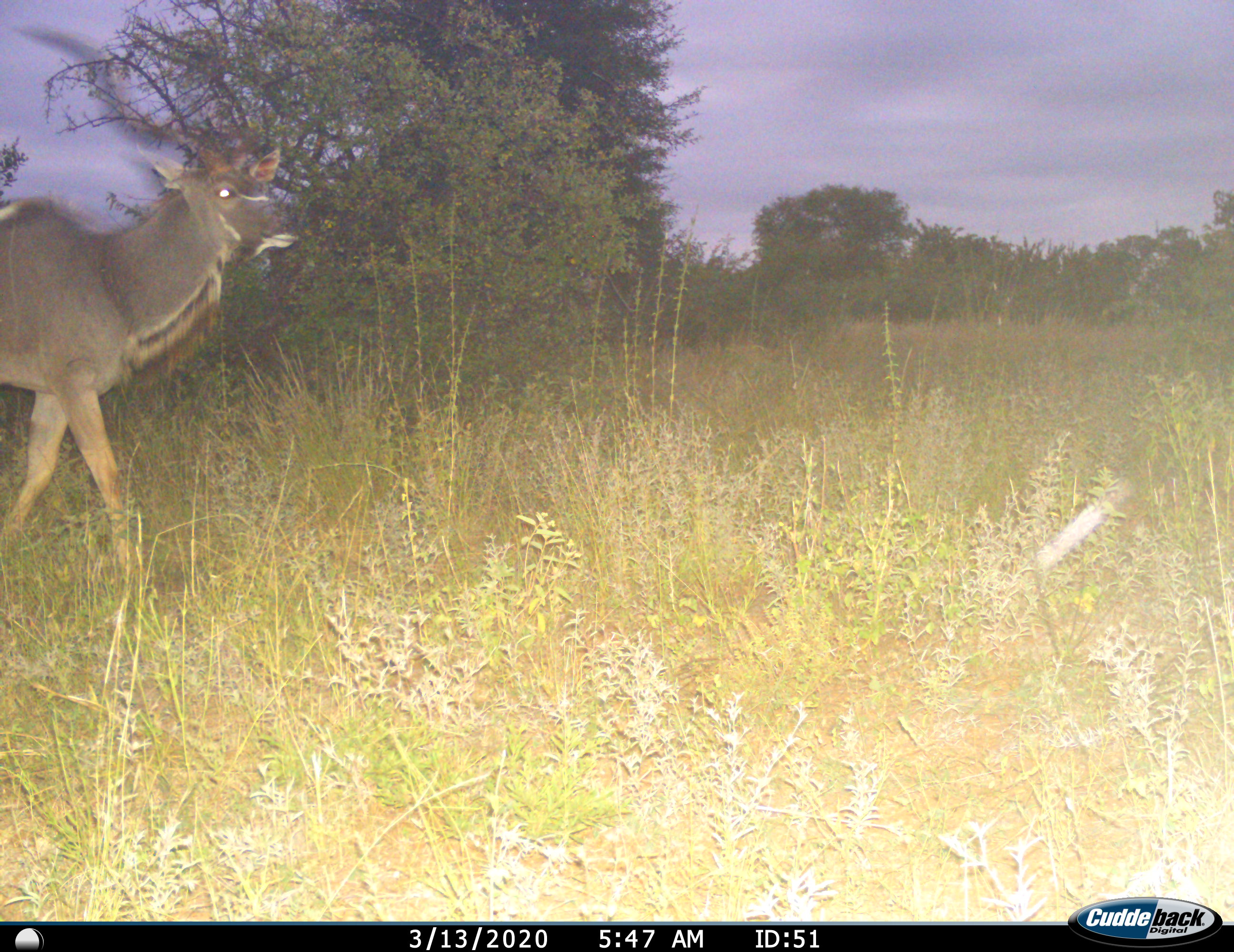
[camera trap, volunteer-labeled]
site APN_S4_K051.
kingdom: Animalia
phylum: Chordata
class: Mammalia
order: Artiodactyla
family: Bovidae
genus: Tragelaphus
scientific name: Tragelaphus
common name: kudu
Kudu (Tragelaphus), count 1. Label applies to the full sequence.